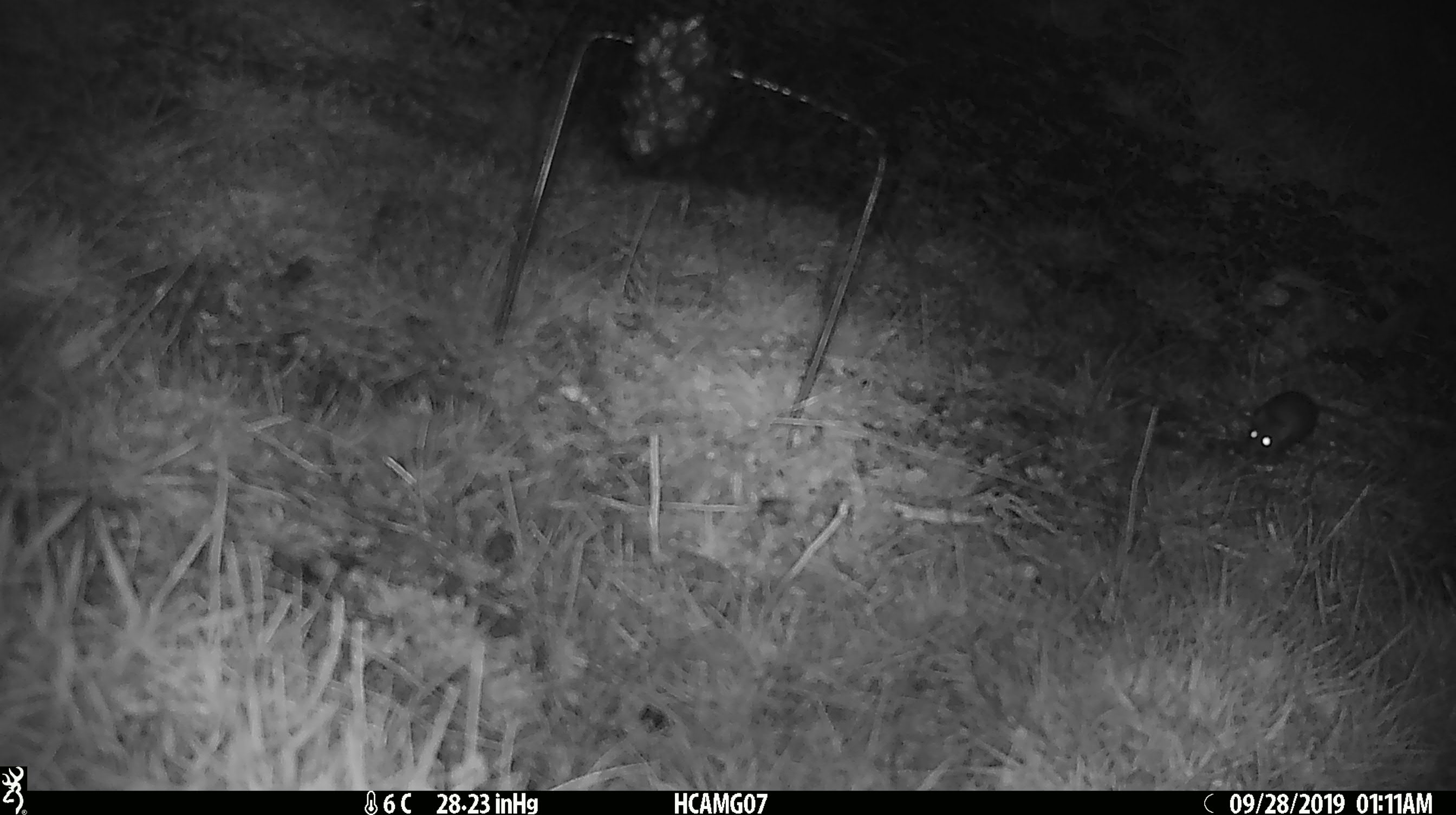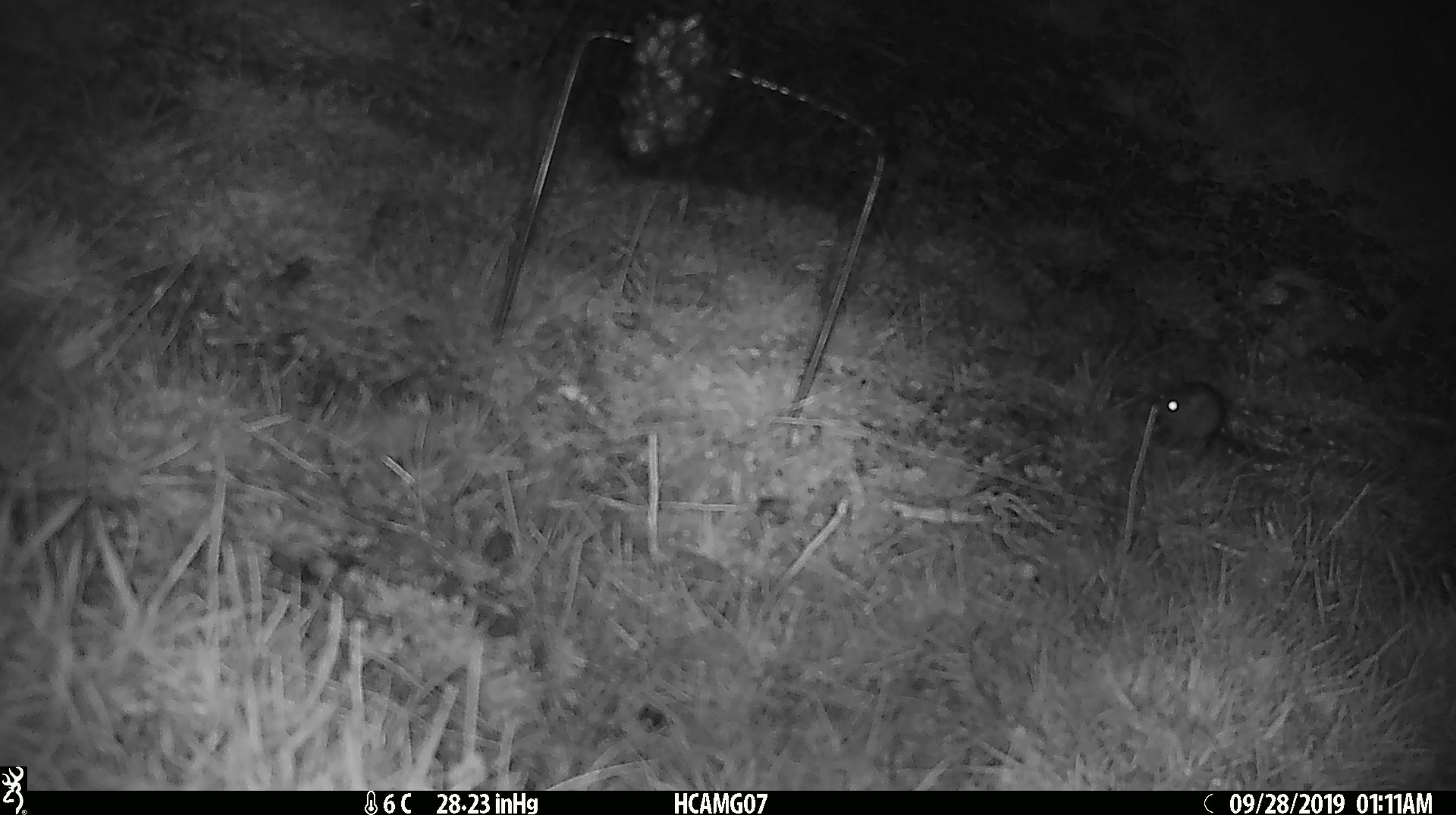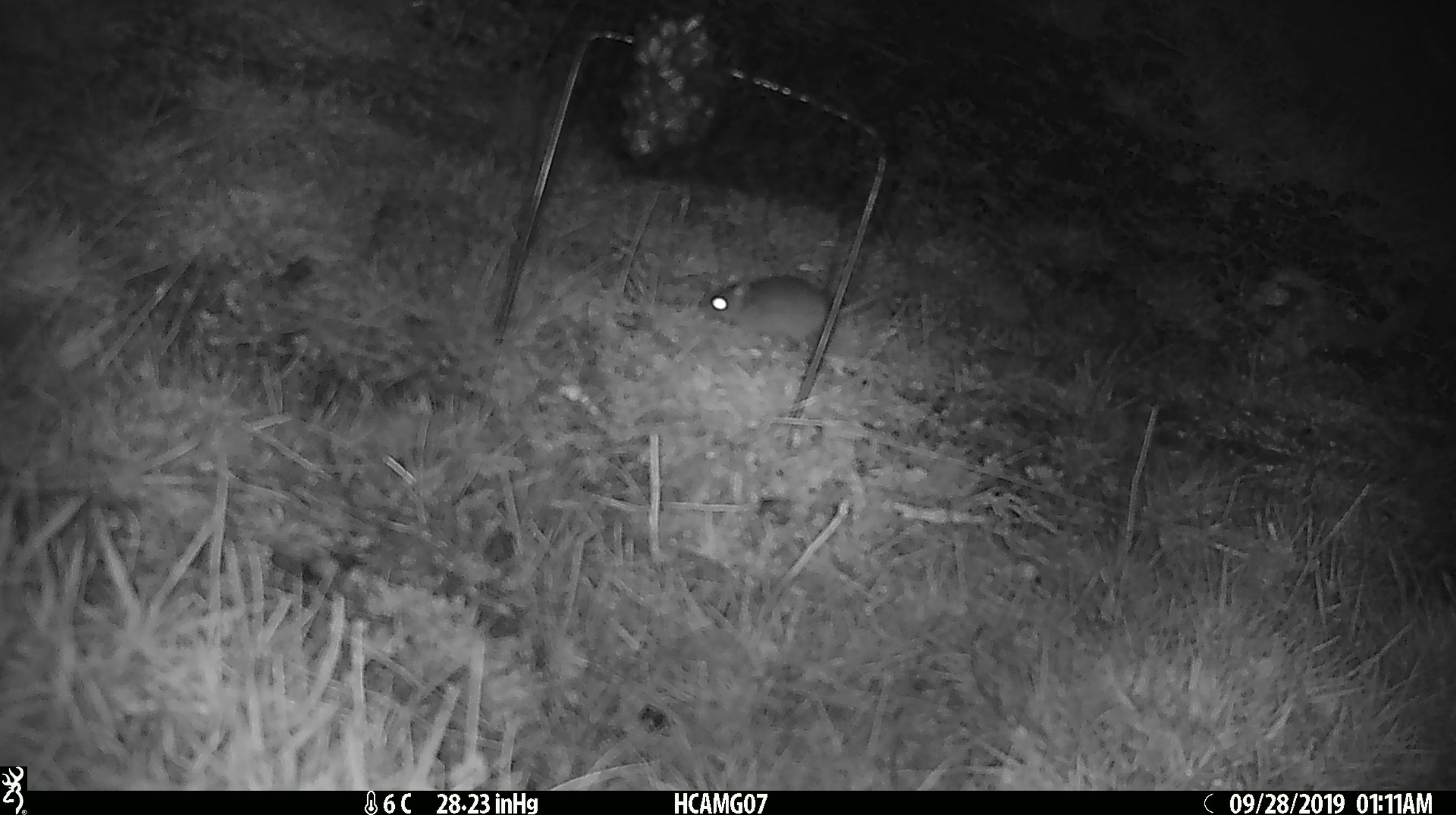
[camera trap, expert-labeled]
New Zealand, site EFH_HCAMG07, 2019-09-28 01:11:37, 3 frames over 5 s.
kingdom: Animalia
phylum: Chordata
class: Mammalia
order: Rodentia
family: Muridae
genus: Mus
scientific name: Mus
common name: mouse